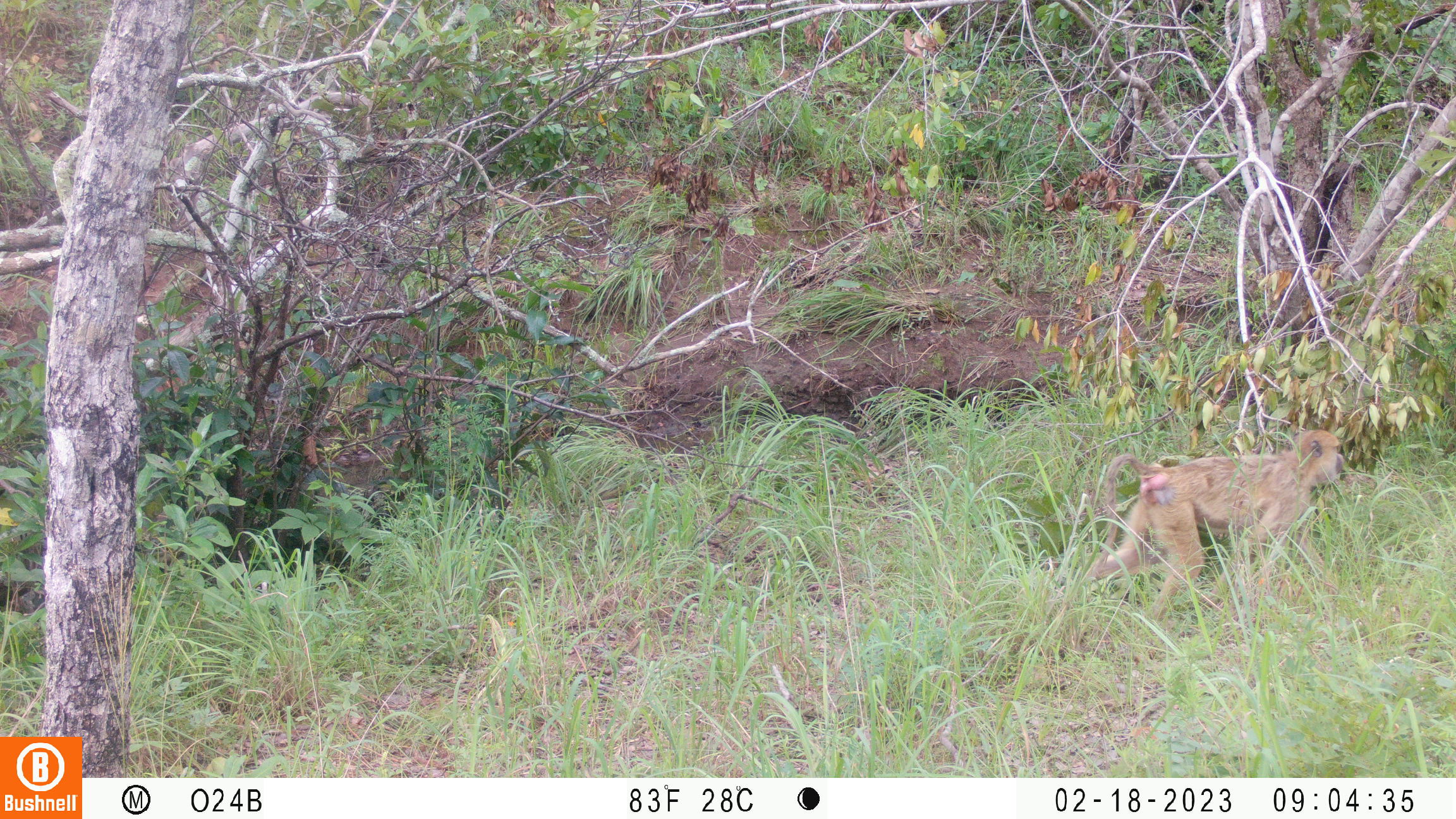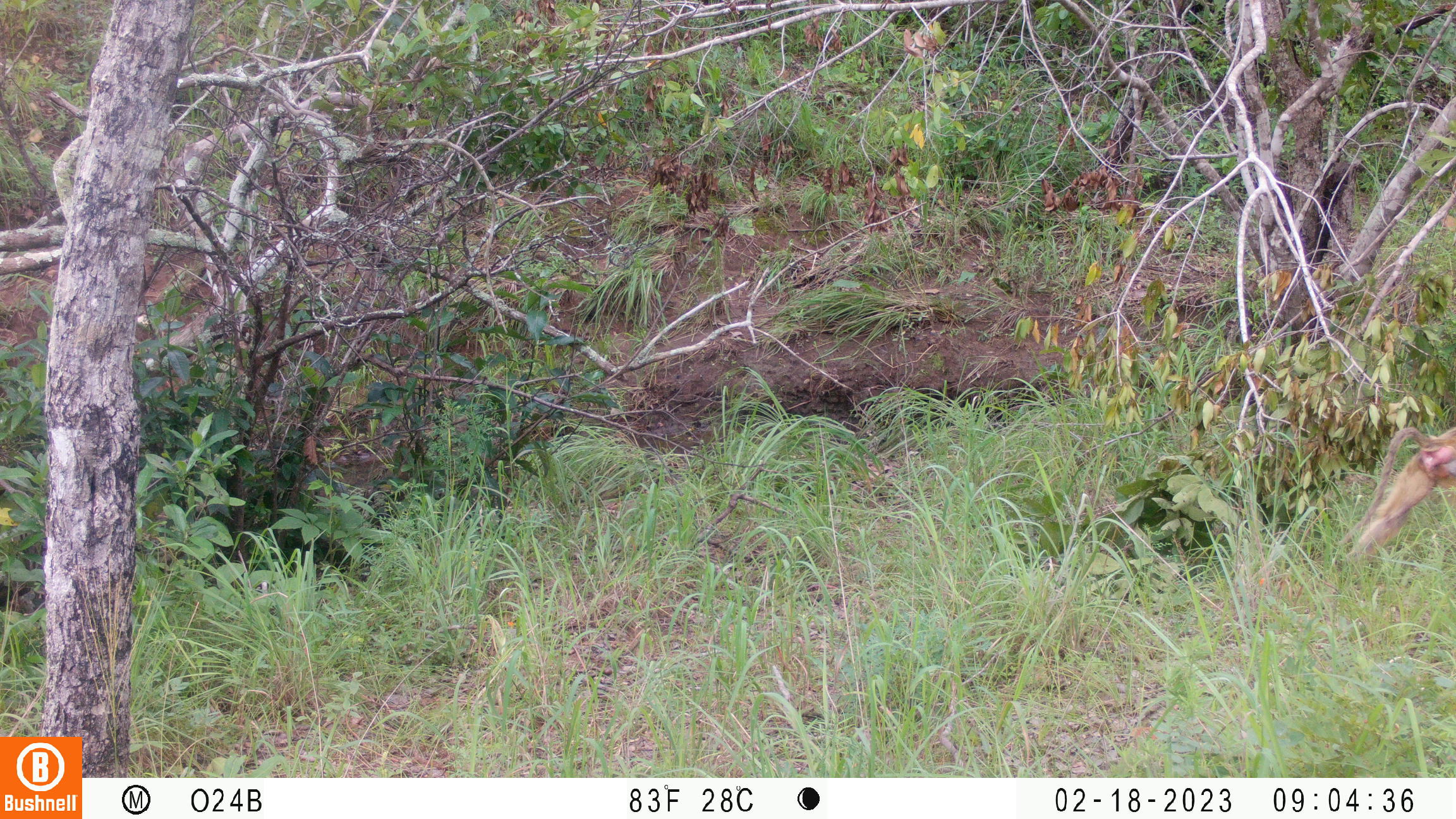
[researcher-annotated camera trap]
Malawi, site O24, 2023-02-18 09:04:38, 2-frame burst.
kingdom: Animalia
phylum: Chordata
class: Mammalia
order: Primates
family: Cercopithecidae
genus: Papio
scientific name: Papio cynocephalus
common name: yellow baboon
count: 1